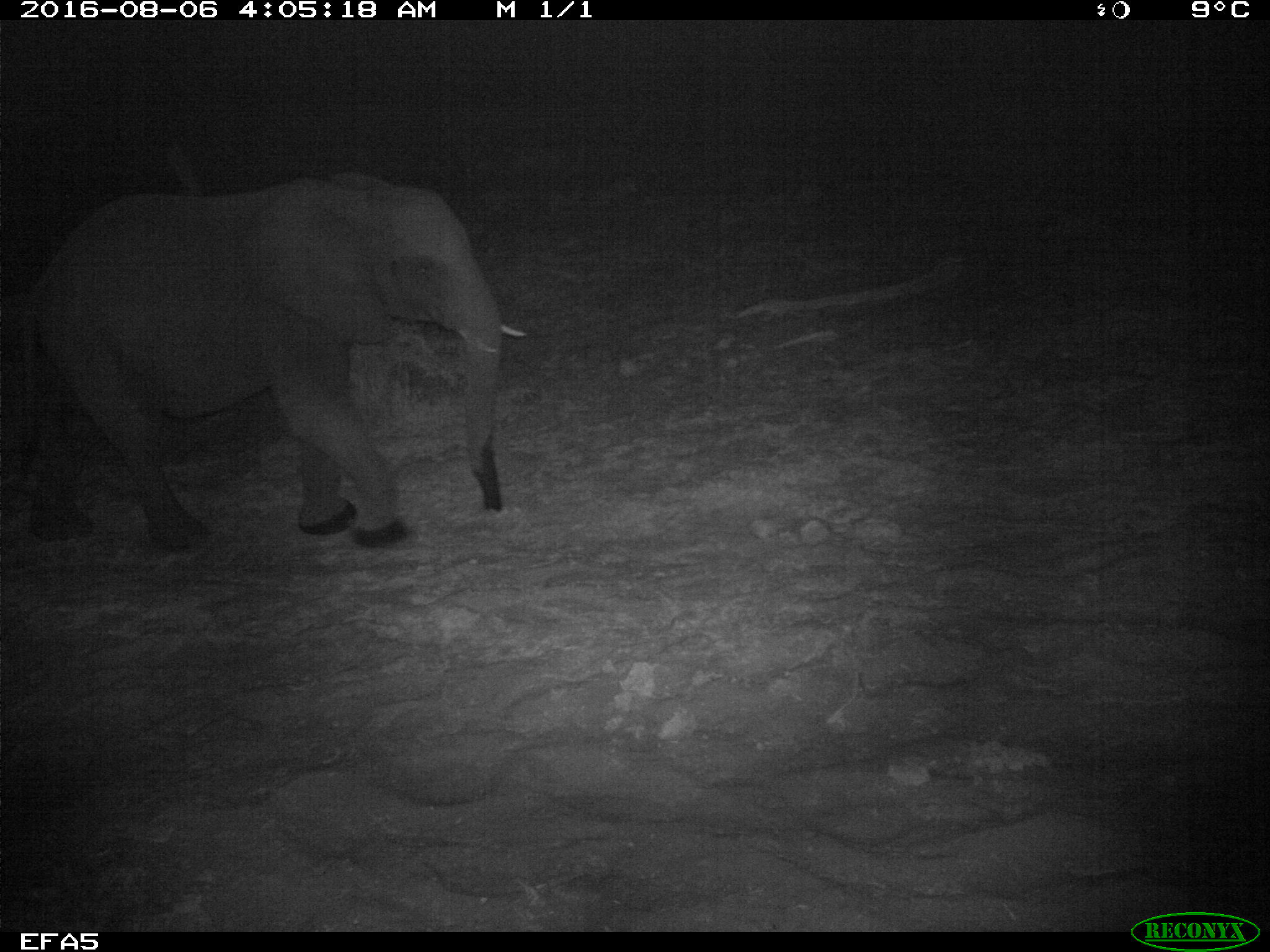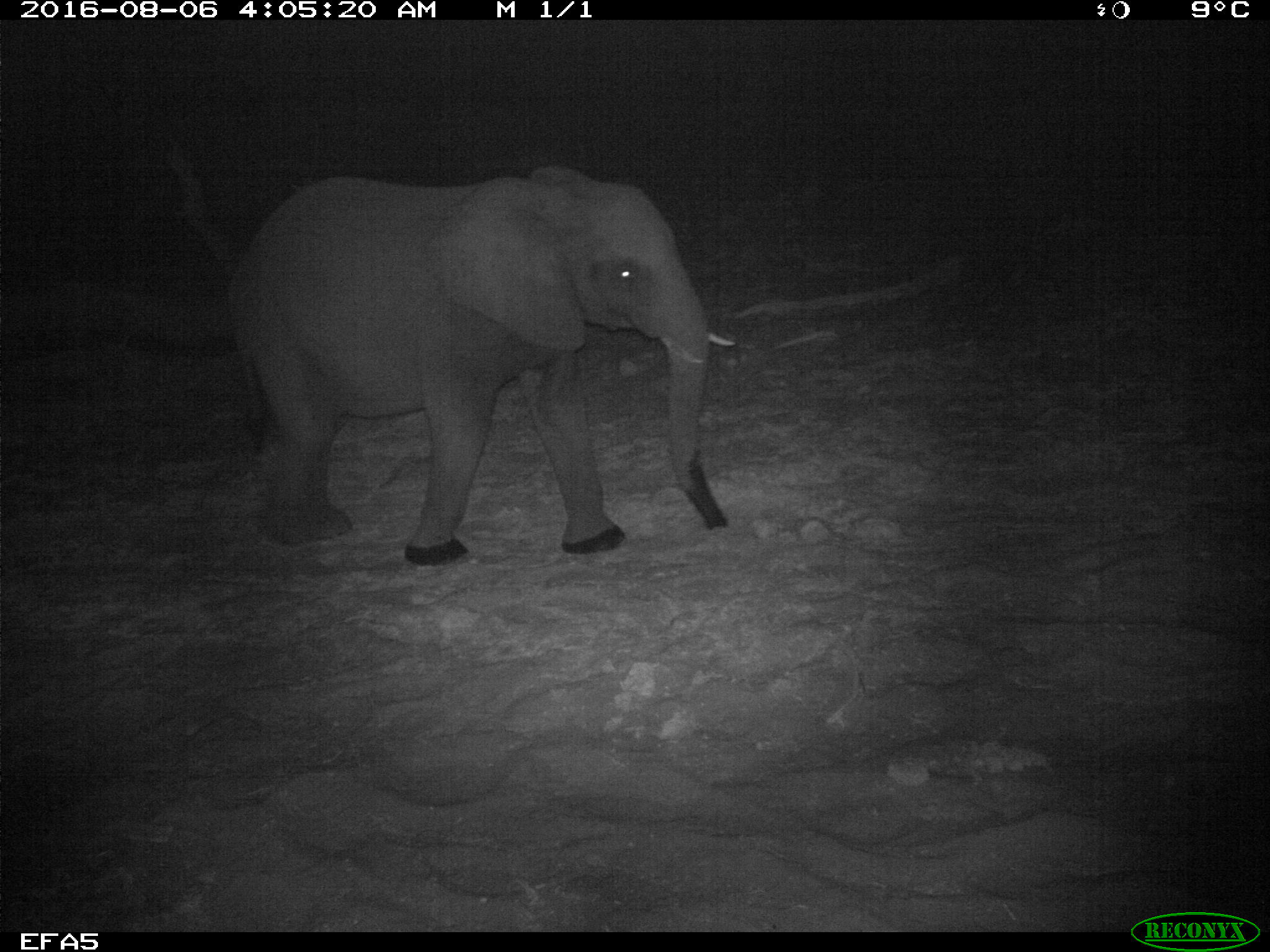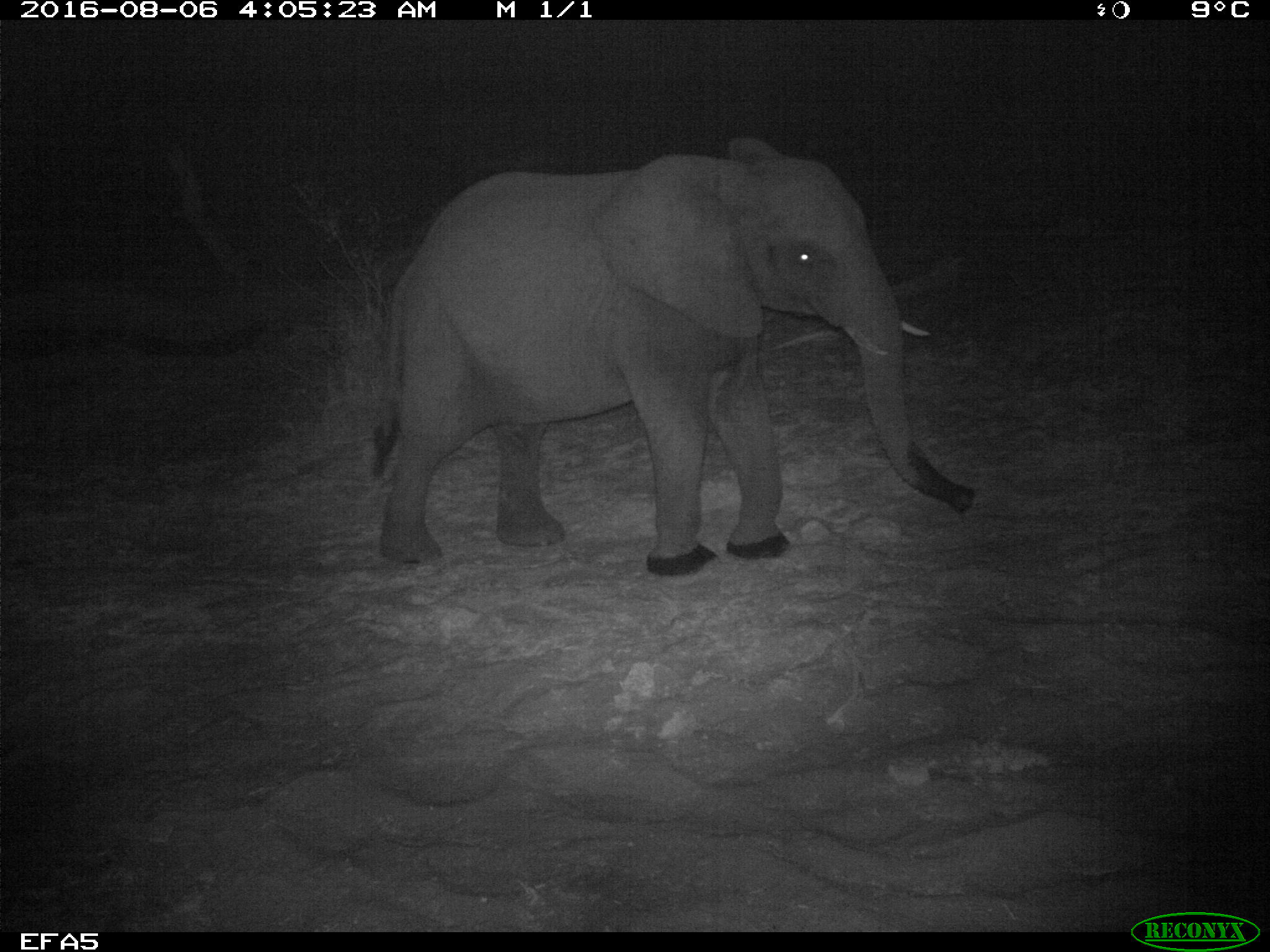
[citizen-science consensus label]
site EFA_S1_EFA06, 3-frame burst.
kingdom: Animalia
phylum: Chordata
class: Mammalia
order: Proboscidea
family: Elephantidae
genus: Loxodonta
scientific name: Loxodonta africana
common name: african bush elephant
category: elephant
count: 1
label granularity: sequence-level